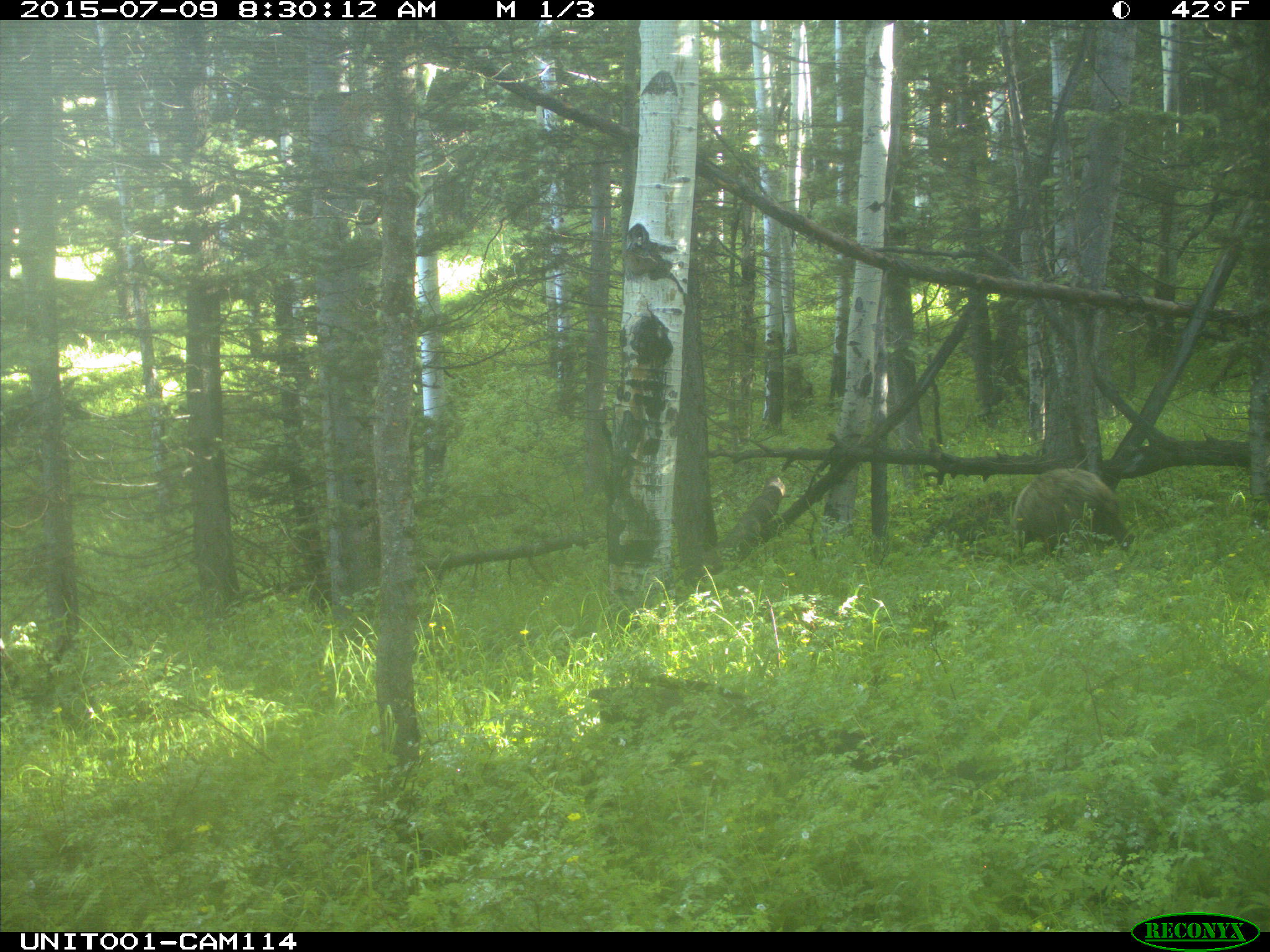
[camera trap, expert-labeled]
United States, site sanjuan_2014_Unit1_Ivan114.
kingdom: Animalia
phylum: Chordata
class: Mammalia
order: Carnivora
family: Ursidae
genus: Ursus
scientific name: Ursus americanus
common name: american black bear